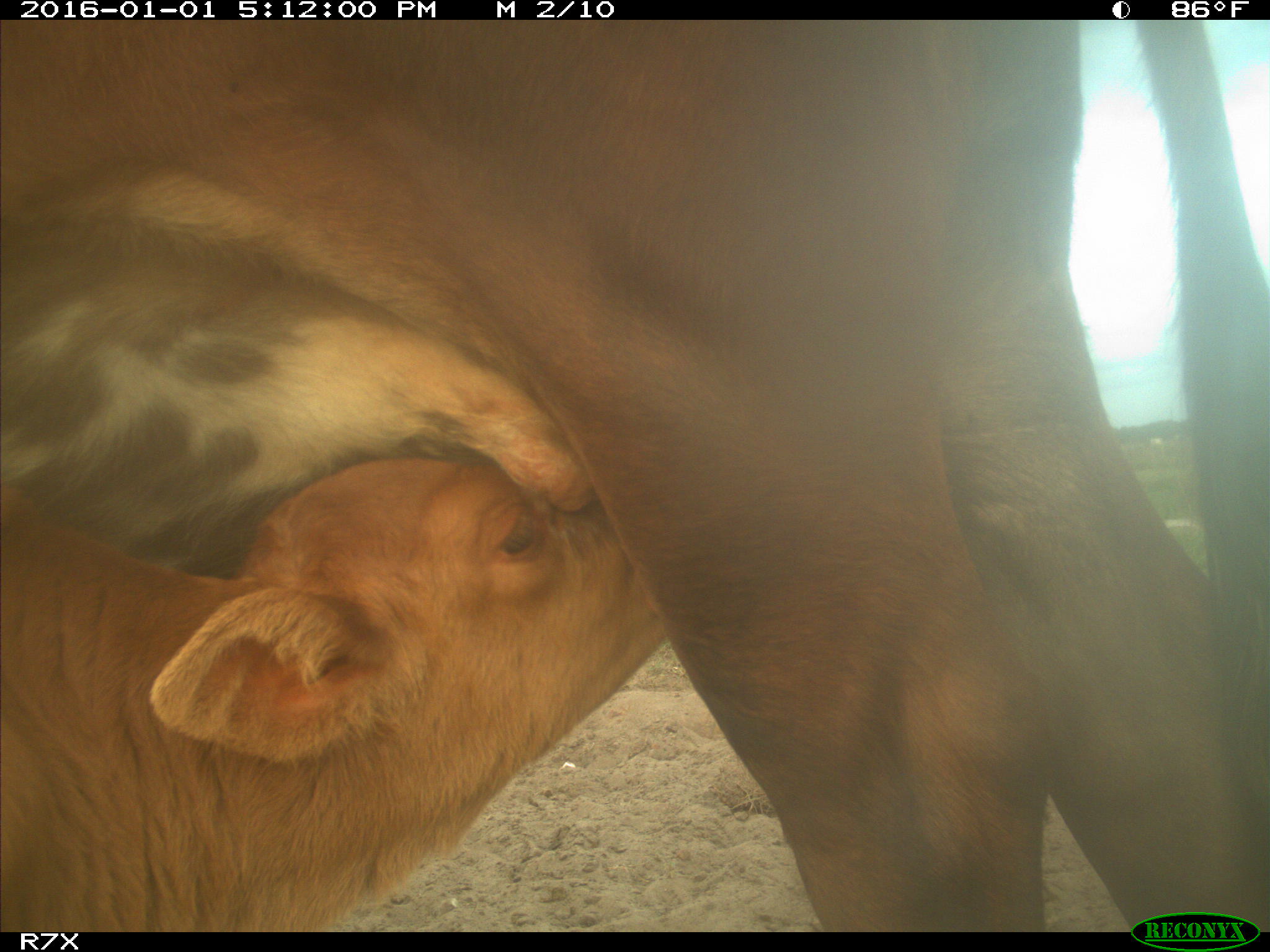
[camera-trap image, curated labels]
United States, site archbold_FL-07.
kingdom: Animalia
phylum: Chordata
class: Mammalia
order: Artiodactyla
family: Bovidae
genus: Bos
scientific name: Bos taurus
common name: domestic cow